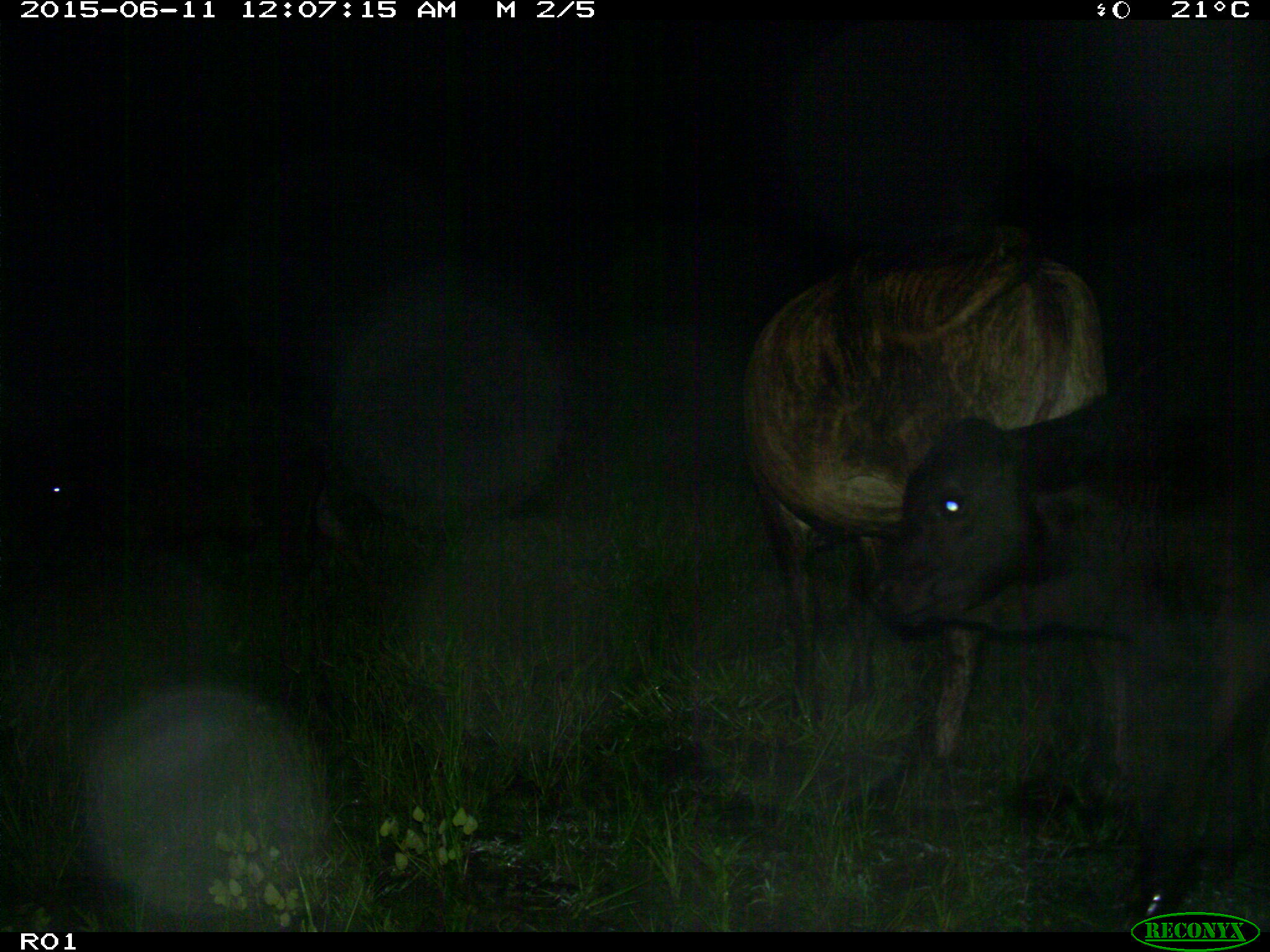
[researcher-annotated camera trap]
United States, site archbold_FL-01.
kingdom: Animalia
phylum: Chordata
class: Mammalia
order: Artiodactyla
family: Bovidae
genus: Bos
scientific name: Bos taurus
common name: domestic cow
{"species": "Bos taurus (domestic cow)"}